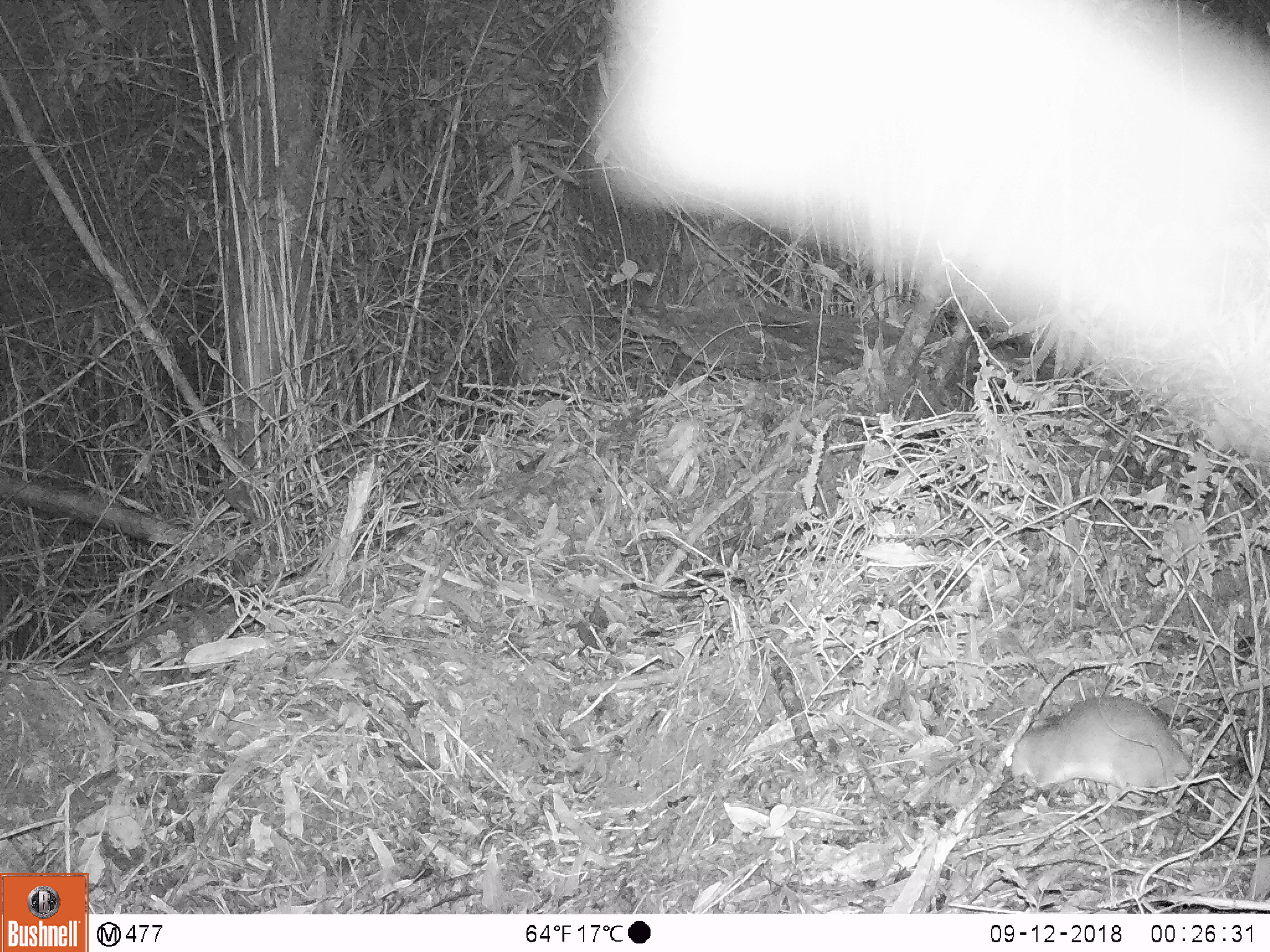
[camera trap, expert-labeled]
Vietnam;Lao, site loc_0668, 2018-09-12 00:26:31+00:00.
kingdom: Animalia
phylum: Chordata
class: Mammalia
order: Rodentia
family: Muridae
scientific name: Muridae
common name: old-world mice and rats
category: unidentified murid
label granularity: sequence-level